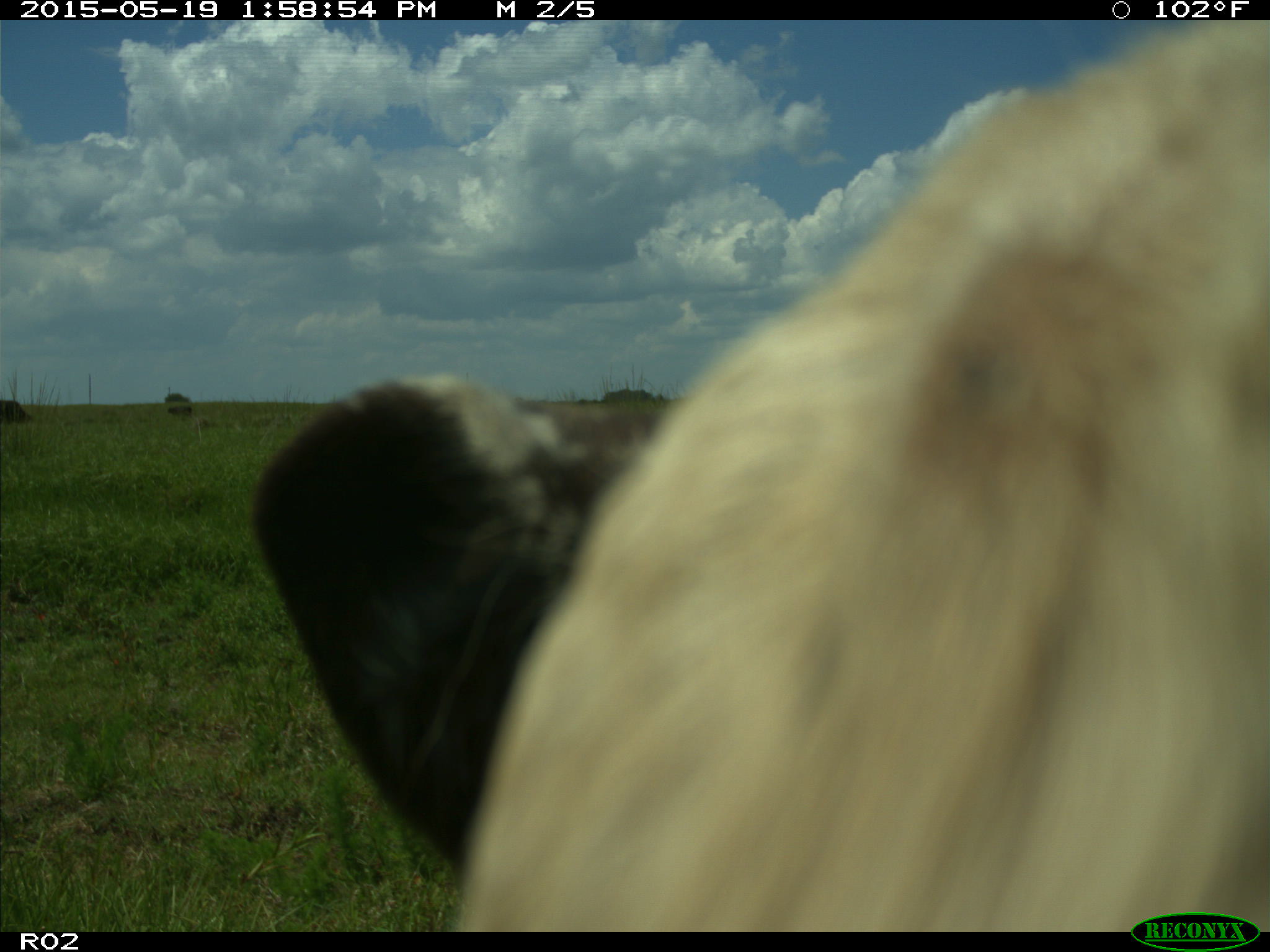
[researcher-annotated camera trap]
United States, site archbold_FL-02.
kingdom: Animalia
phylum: Chordata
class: Mammalia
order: Artiodactyla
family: Bovidae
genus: Bos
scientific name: Bos taurus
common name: domestic cow